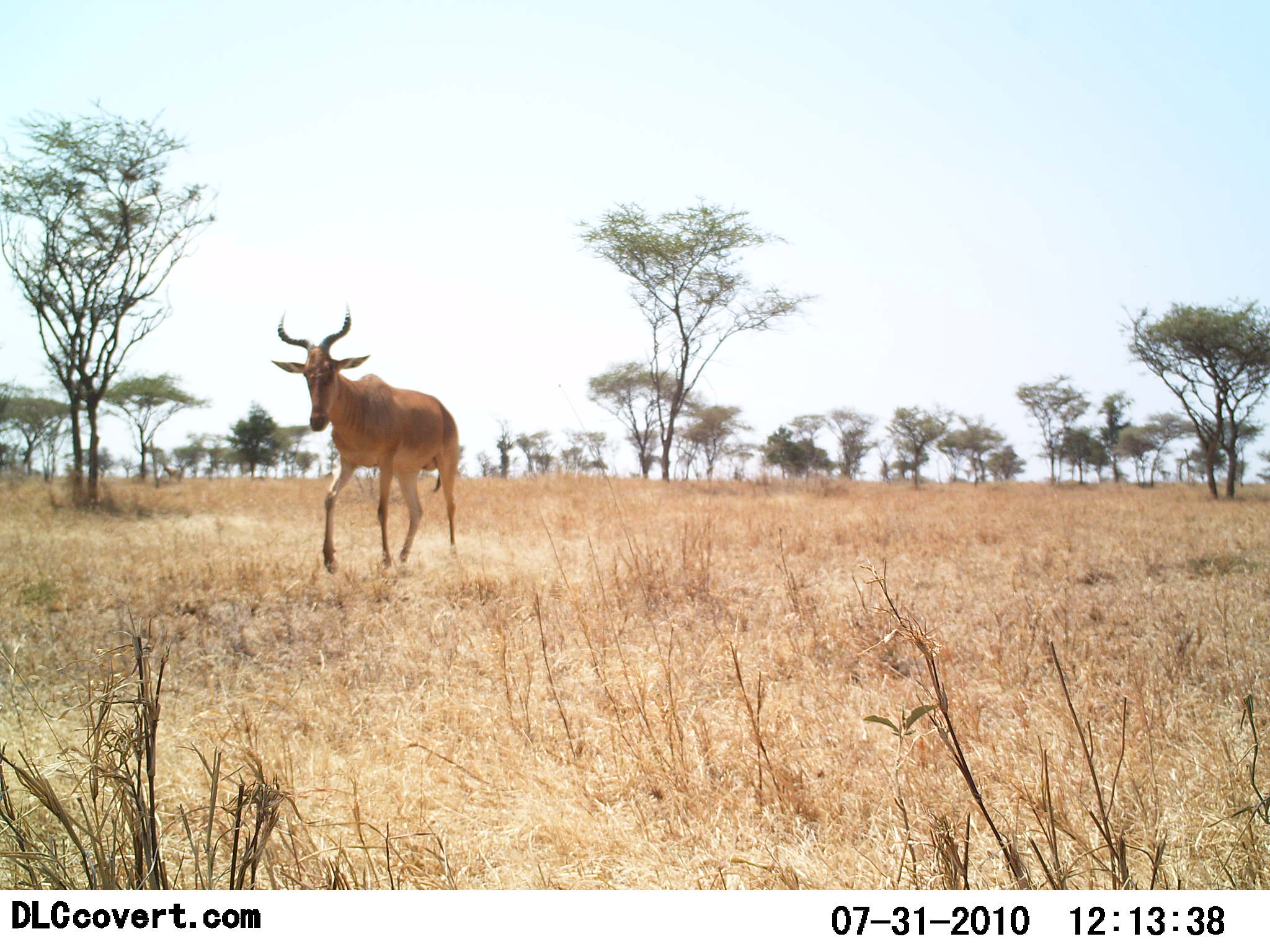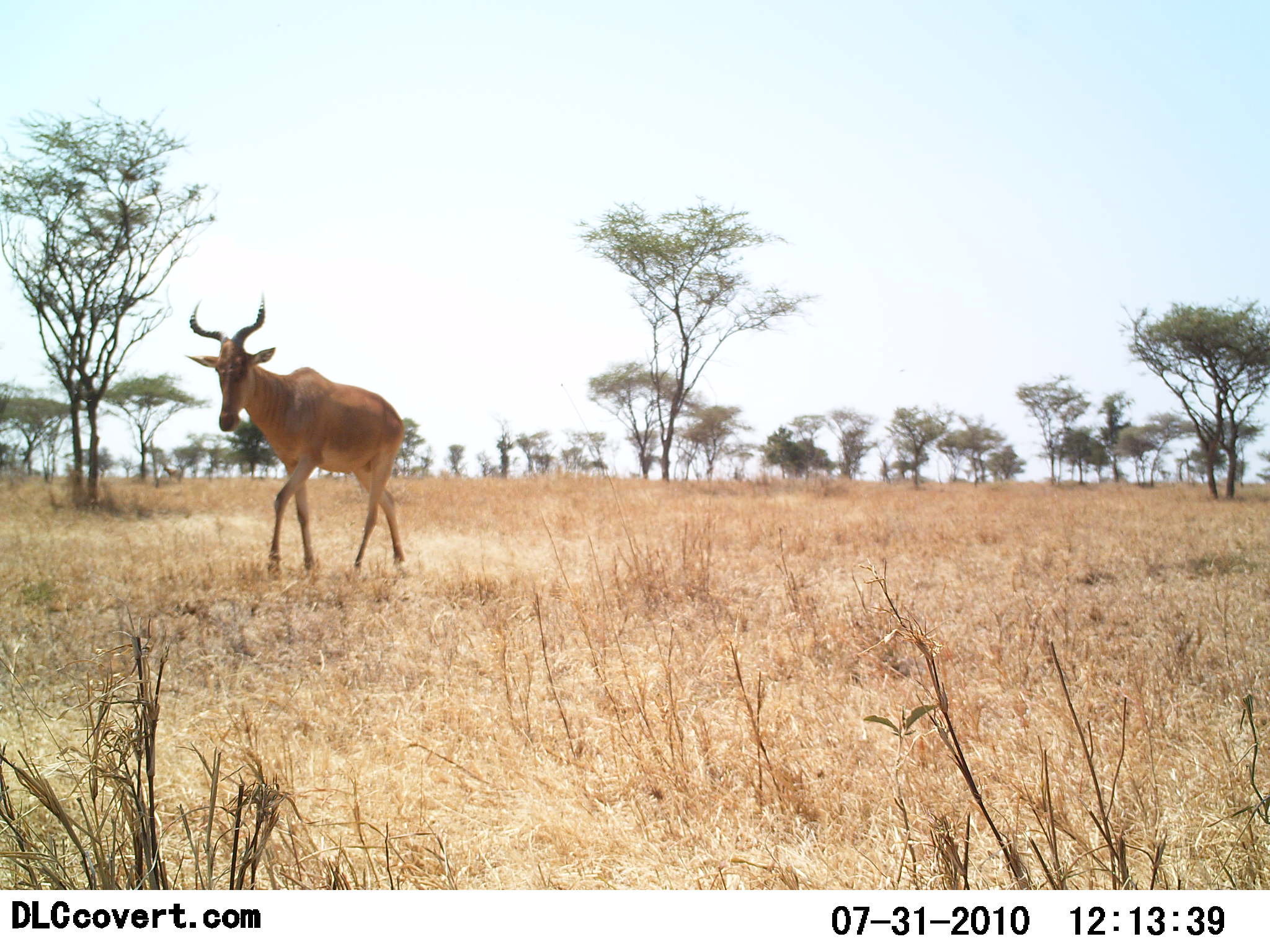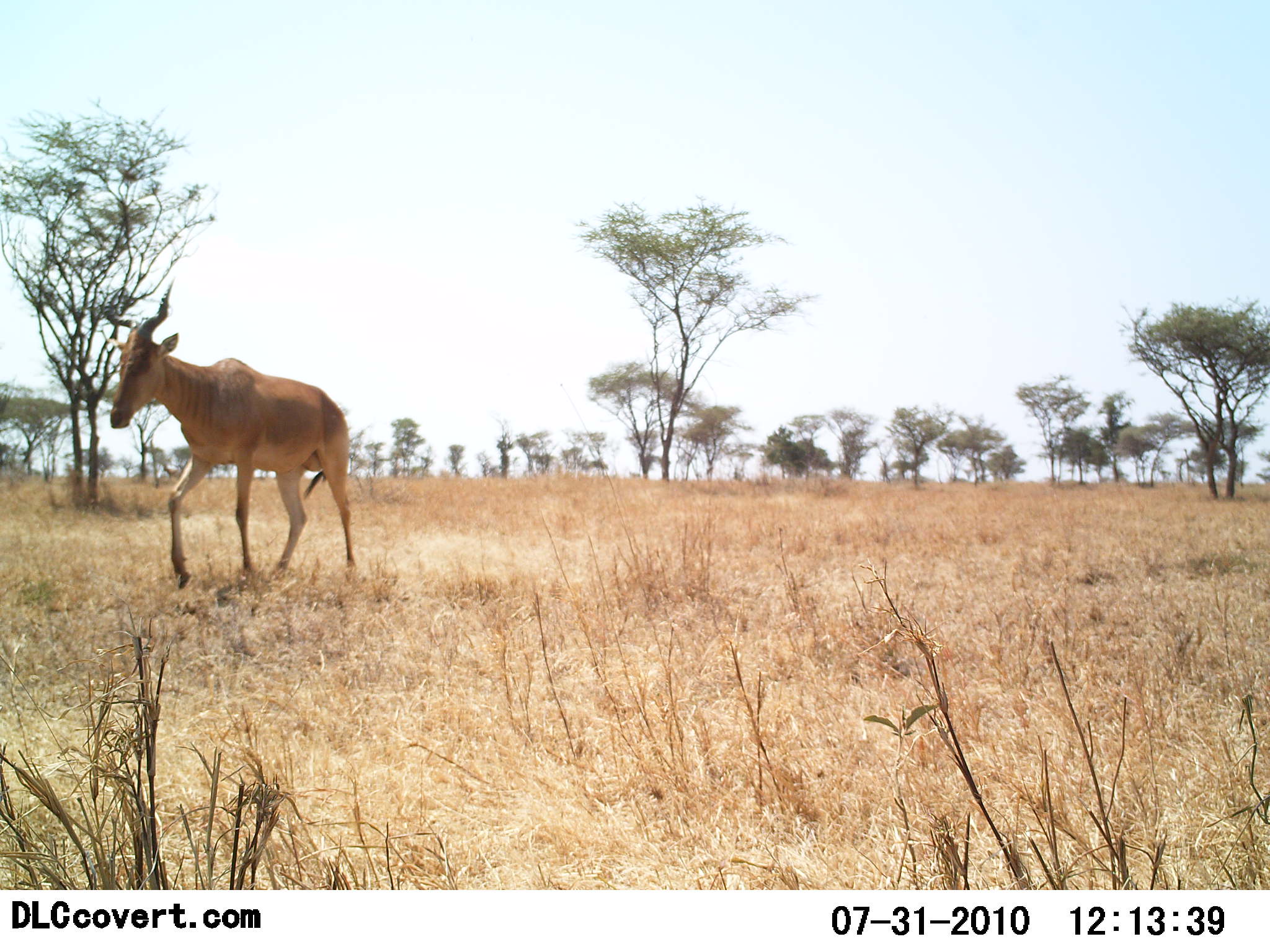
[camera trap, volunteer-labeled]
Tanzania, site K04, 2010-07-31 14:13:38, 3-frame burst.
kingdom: Animalia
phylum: Chordata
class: Mammalia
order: Artiodactyla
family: Bovidae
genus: Alcelaphus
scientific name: Alcelaphus buselaphus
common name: hartebeest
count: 1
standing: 8%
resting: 0%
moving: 100%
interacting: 0%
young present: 0%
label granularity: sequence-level